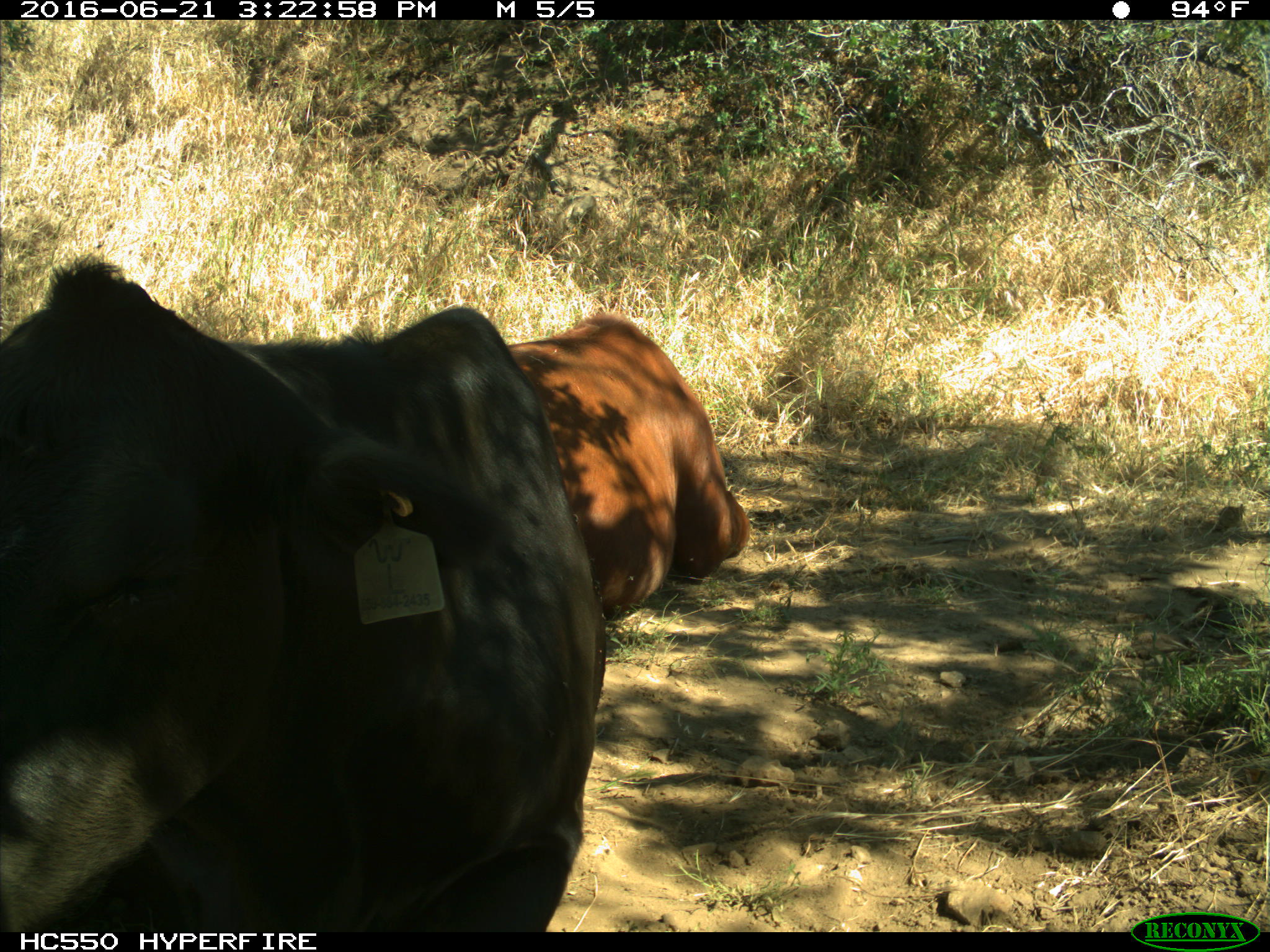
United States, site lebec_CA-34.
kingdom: Animalia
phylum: Chordata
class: Mammalia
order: Artiodactyla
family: Bovidae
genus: Bos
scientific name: Bos taurus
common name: domestic cow